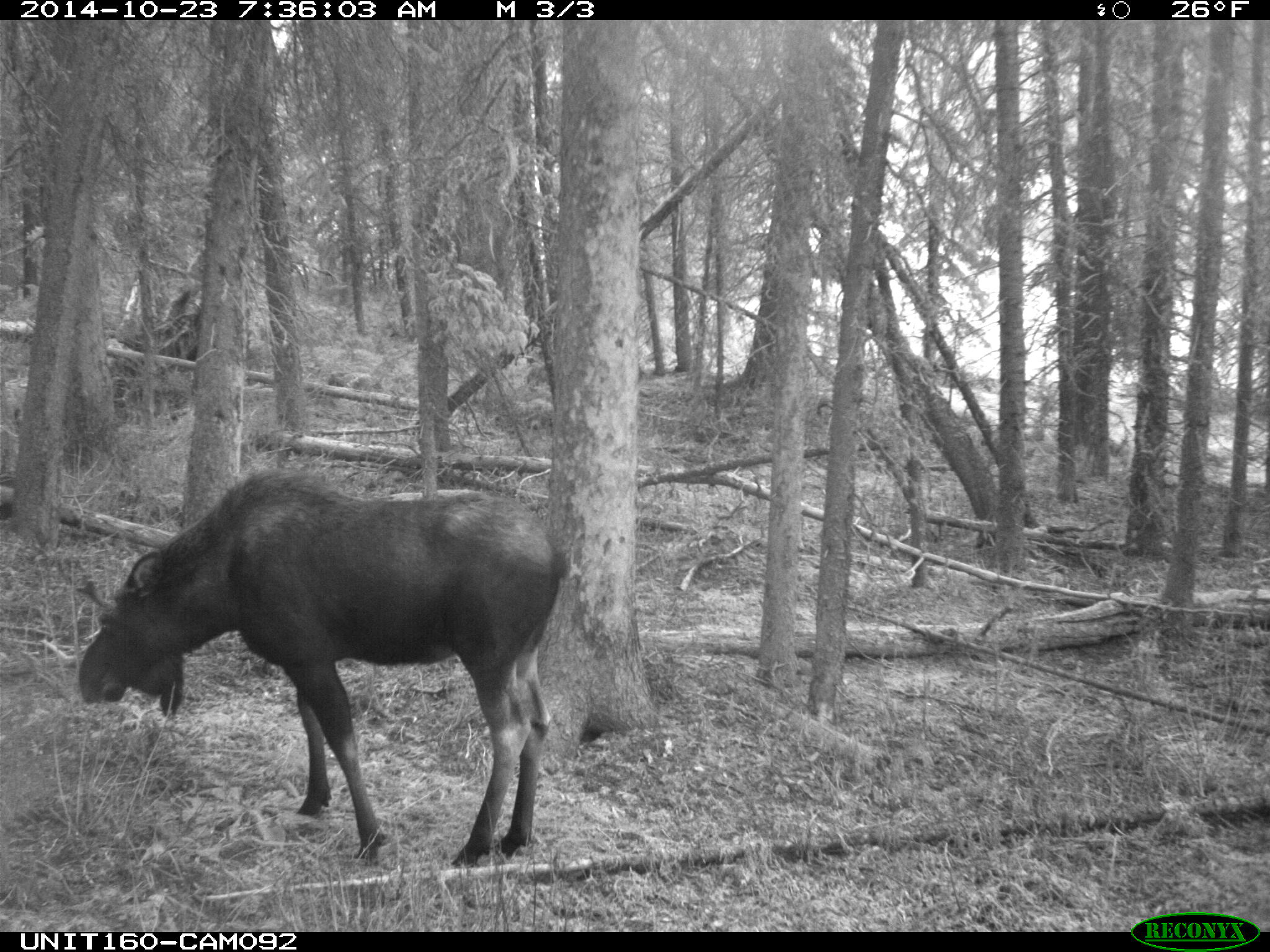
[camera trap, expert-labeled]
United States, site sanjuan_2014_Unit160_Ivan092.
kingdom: Animalia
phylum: Chordata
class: Mammalia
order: Artiodactyla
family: Cervidae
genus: Alces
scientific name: Alces alces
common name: moose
Alces alces (moose).